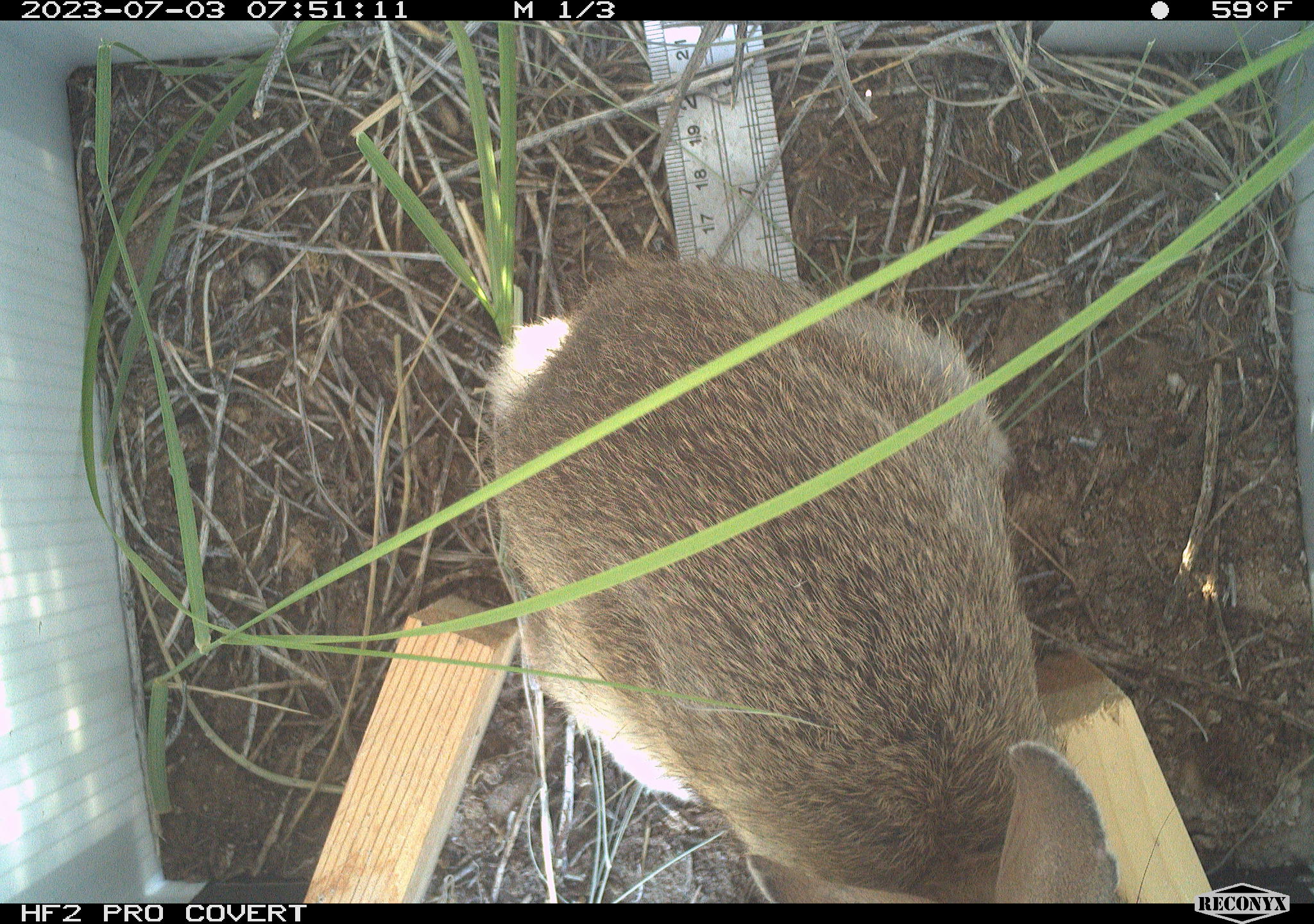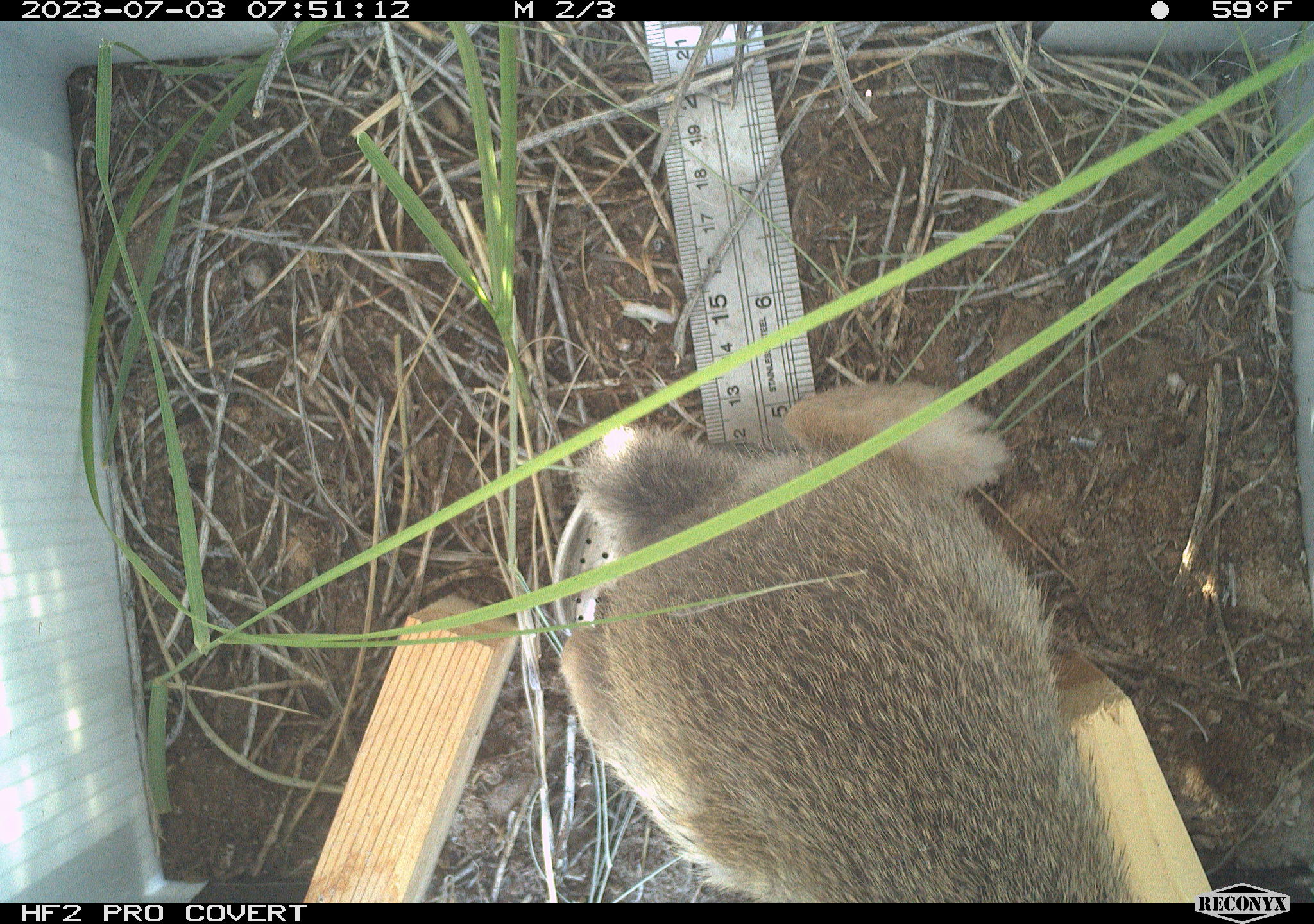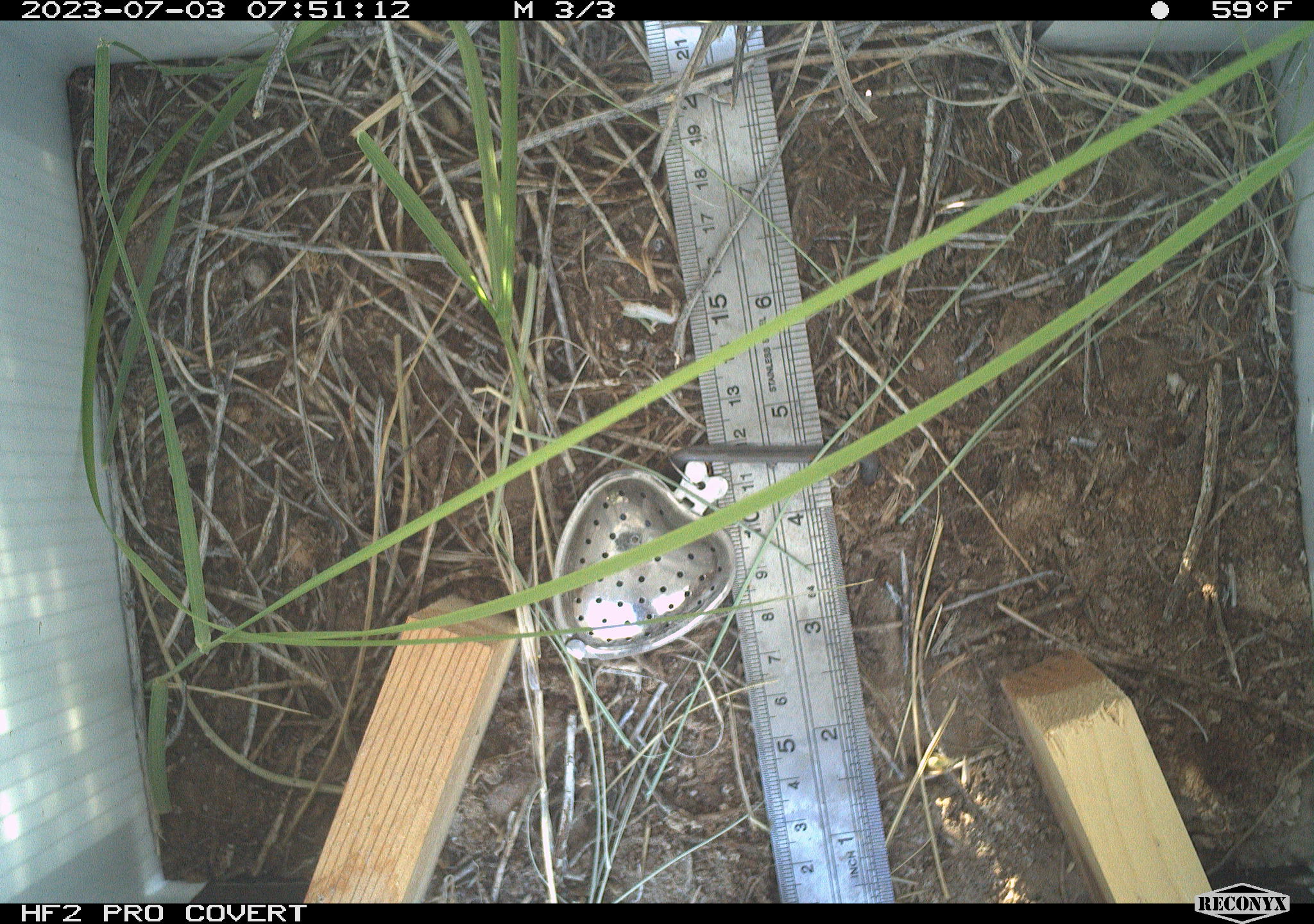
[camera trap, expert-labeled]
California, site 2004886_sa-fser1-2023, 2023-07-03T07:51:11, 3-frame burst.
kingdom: Animalia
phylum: Chordata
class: Mammalia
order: Lagomorpha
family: Leporidae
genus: Sylvilagus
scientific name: Sylvilagus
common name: cottontail rabbits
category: sylvilagus species